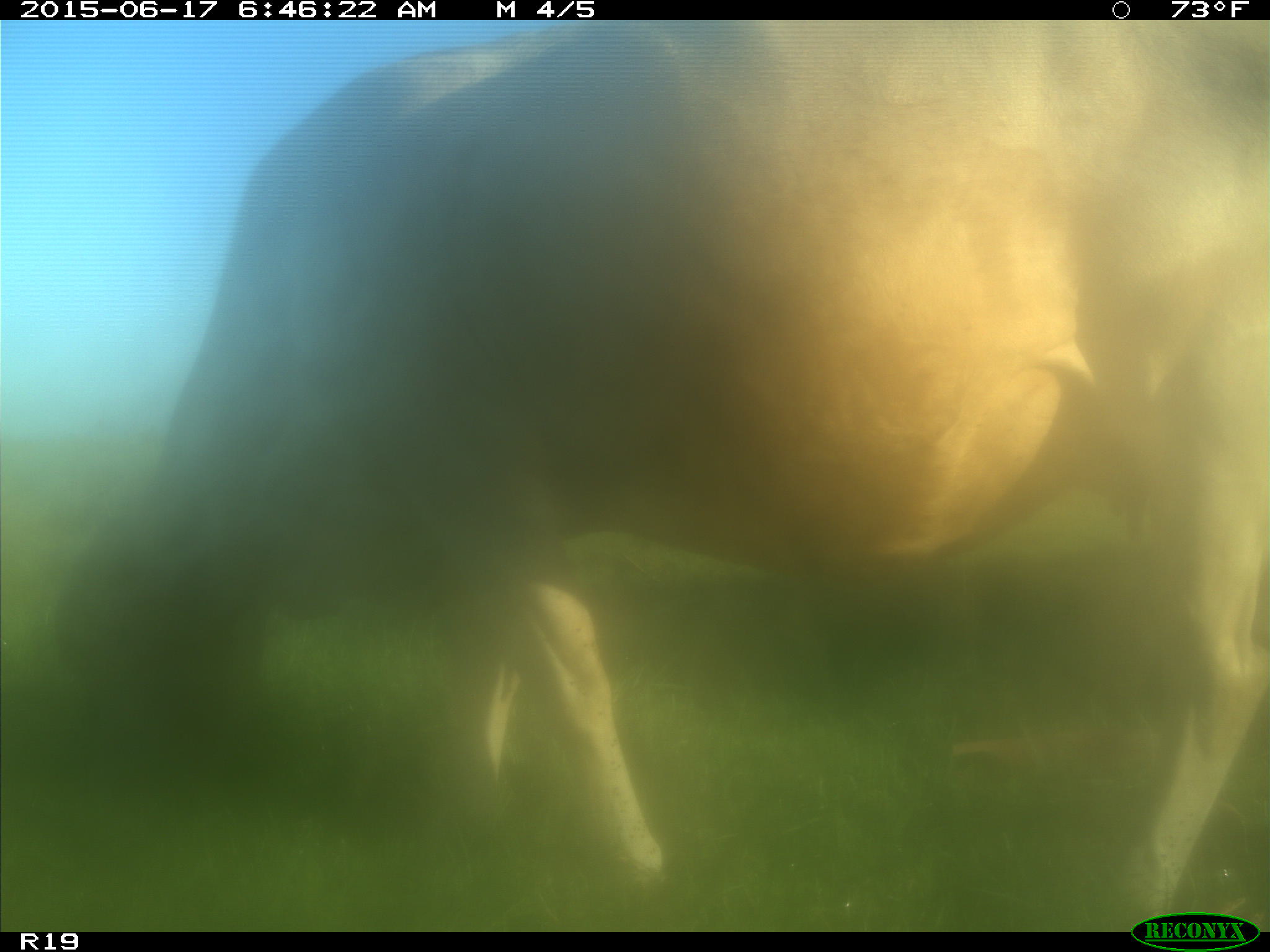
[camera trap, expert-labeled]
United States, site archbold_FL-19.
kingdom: Animalia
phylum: Chordata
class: Mammalia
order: Artiodactyla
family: Bovidae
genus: Bos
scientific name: Bos taurus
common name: domestic cow